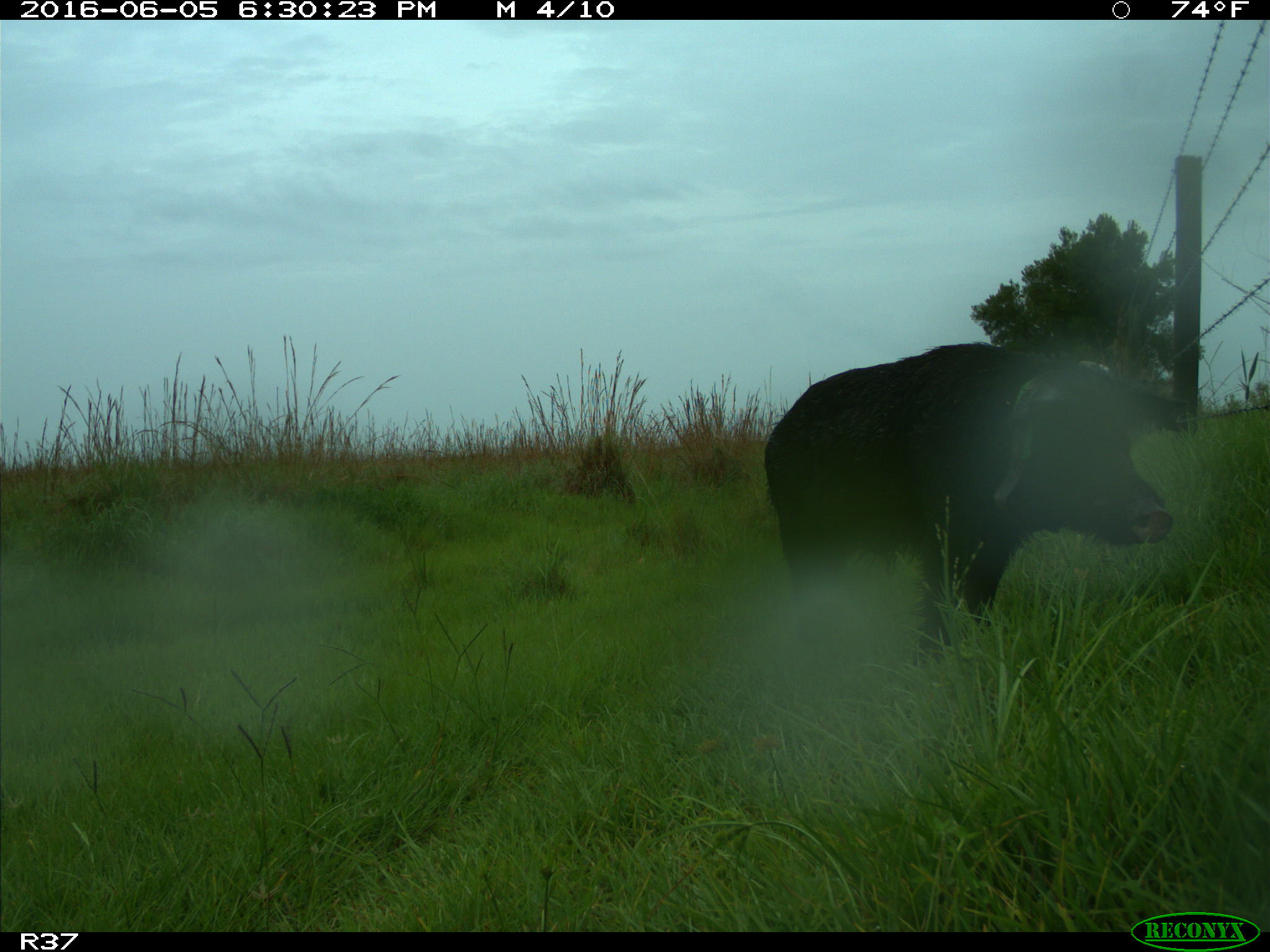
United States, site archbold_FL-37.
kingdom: Animalia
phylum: Chordata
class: Mammalia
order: Artiodactyla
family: Suidae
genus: Sus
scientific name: Sus scrofa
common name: wild boar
Sus scrofa (wild boar).